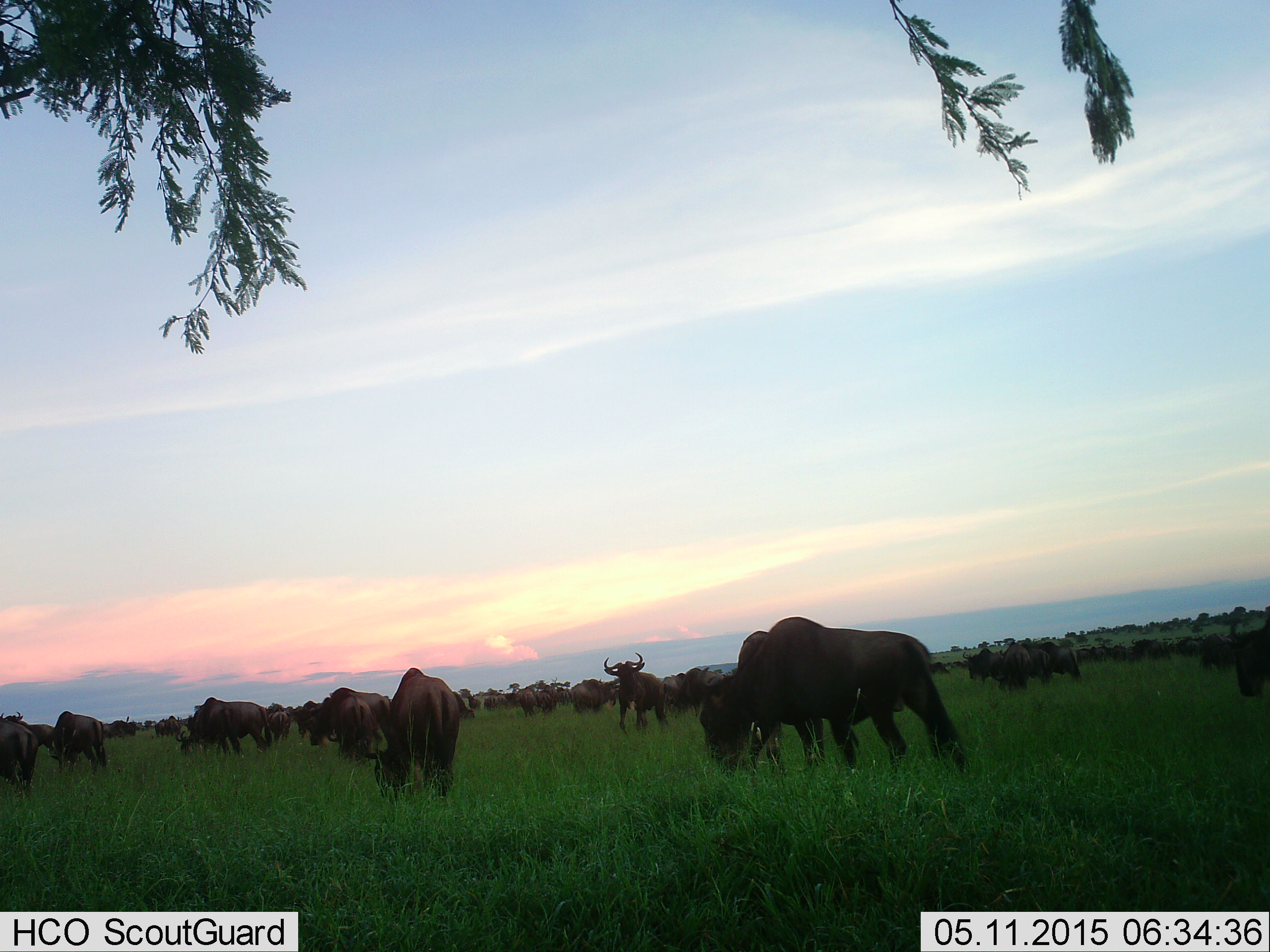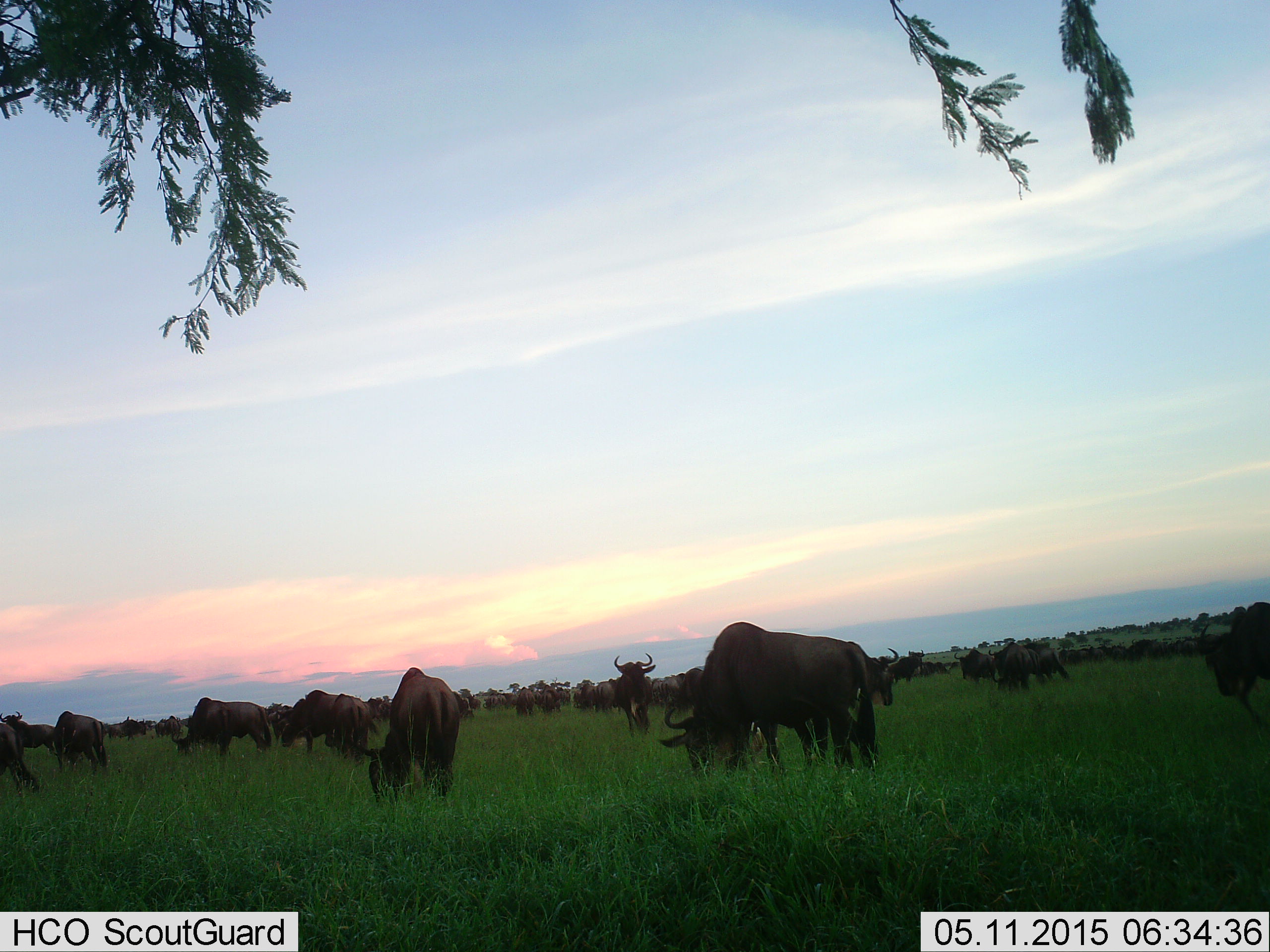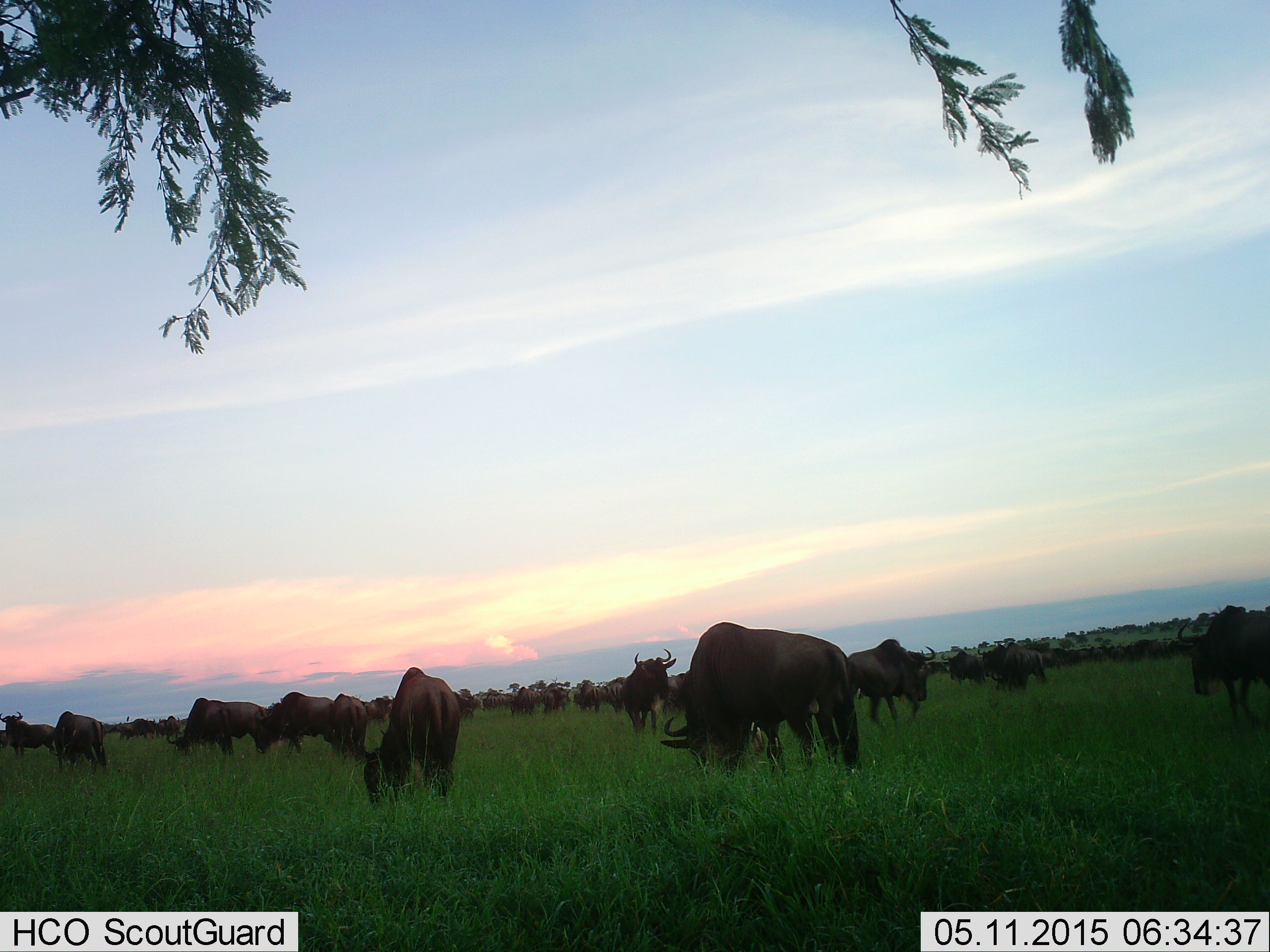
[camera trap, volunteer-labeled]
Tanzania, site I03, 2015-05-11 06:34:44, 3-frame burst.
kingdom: Animalia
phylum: Chordata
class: Mammalia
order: Artiodactyla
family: Bovidae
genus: Connochaetes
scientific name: Connochaetes taurinus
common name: blue wildebeest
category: wildebeest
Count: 51+.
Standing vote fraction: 60%.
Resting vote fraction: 10%.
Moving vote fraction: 60%.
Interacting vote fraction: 20%.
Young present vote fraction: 0%.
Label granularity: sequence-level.